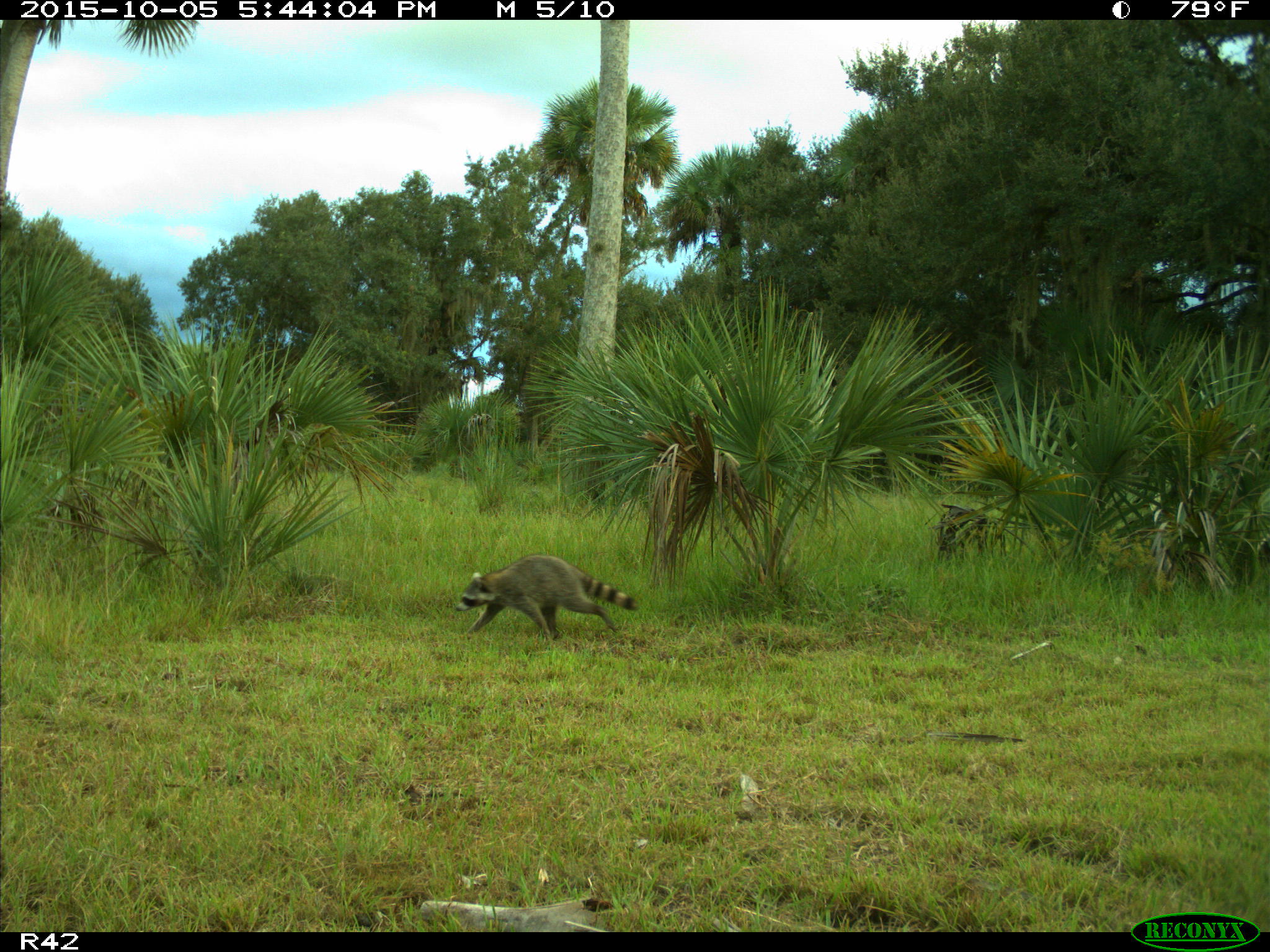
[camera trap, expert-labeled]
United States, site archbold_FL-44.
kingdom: Animalia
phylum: Chordata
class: Mammalia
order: Carnivora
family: Procyonidae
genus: Procyon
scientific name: Procyon lotor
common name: common raccoon